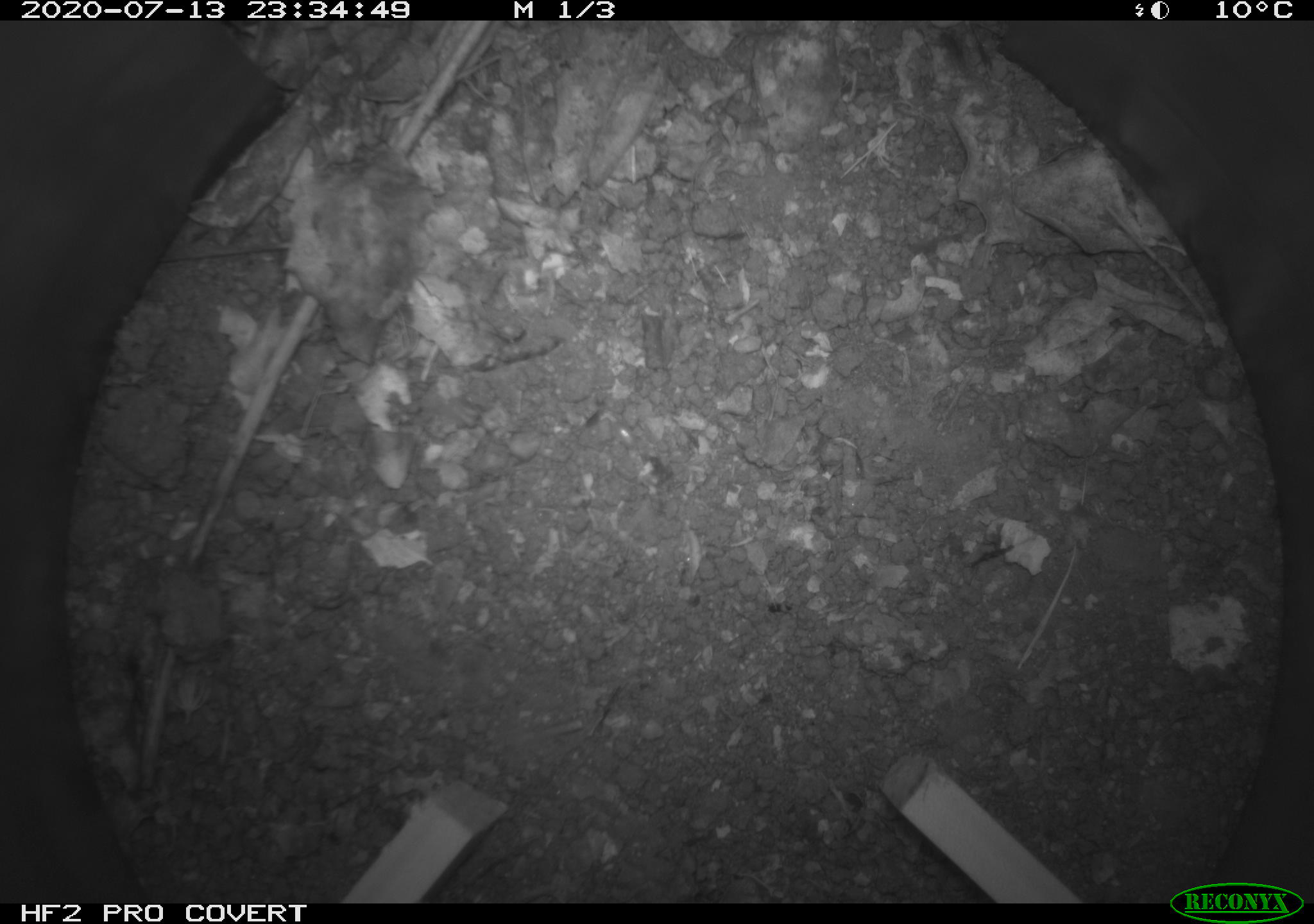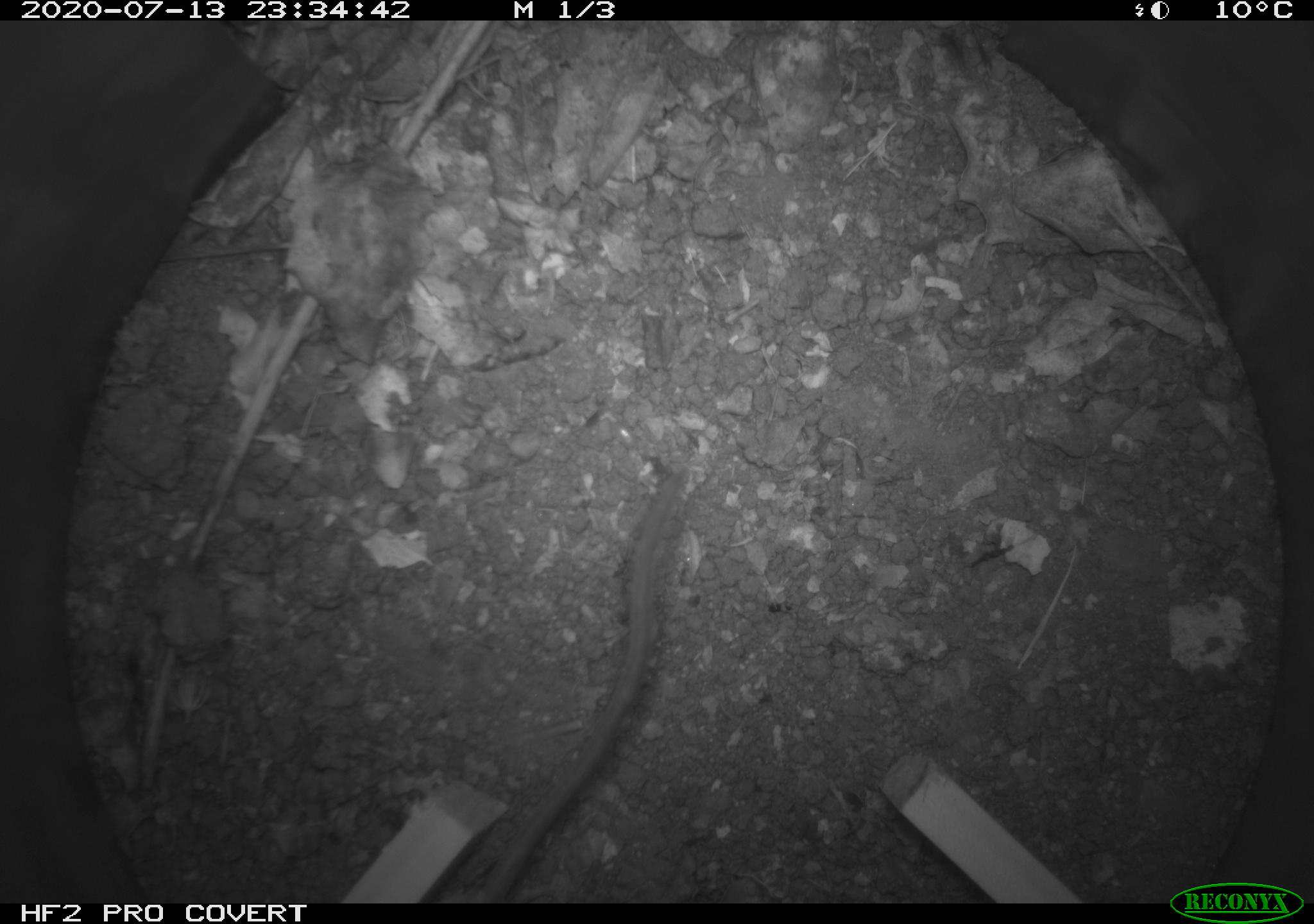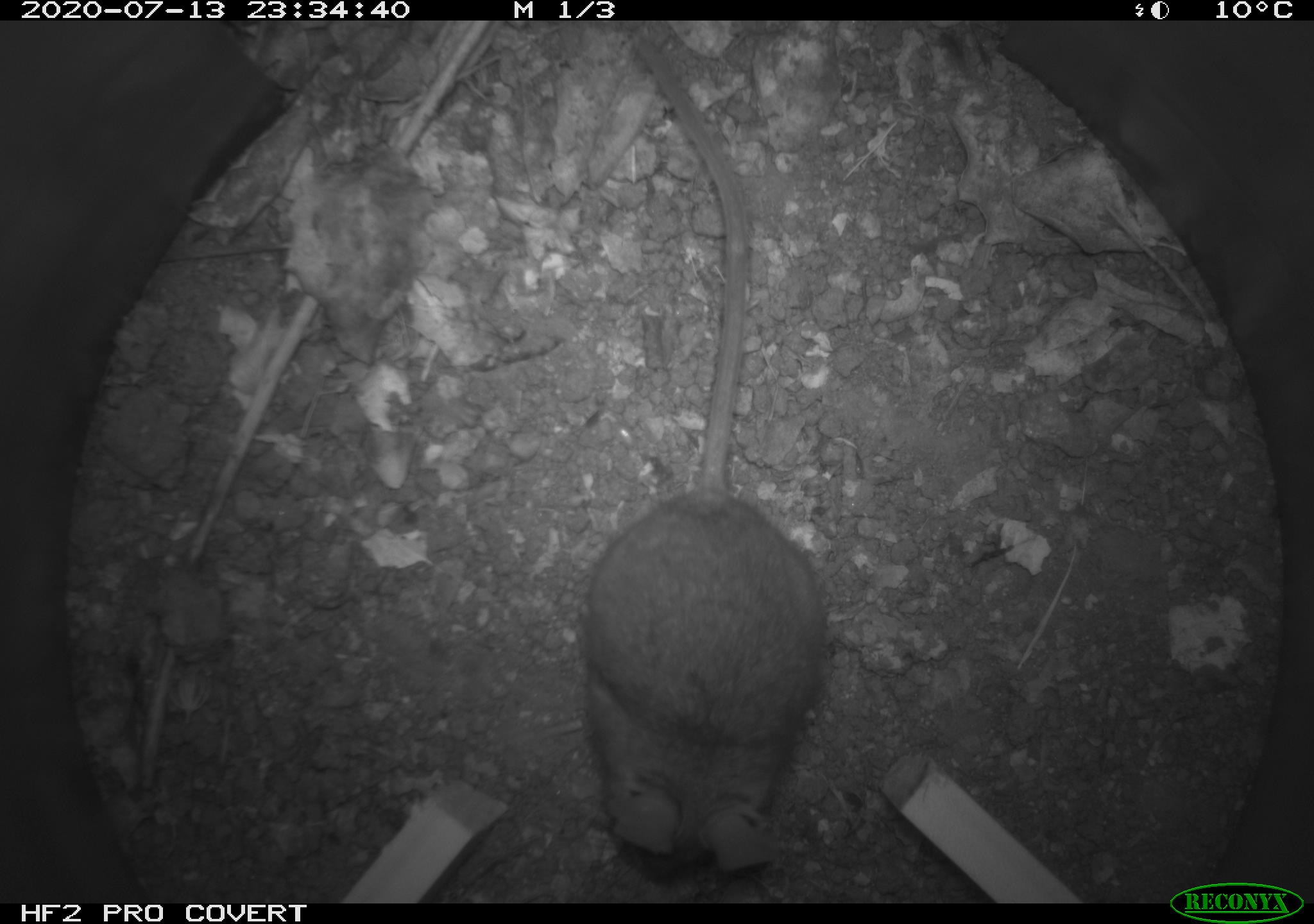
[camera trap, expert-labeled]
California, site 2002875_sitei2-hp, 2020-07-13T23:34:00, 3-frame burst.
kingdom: Animalia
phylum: Chordata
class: Mammalia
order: Rodentia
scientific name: Rodentia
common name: rodent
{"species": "rodent (Rodentia)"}